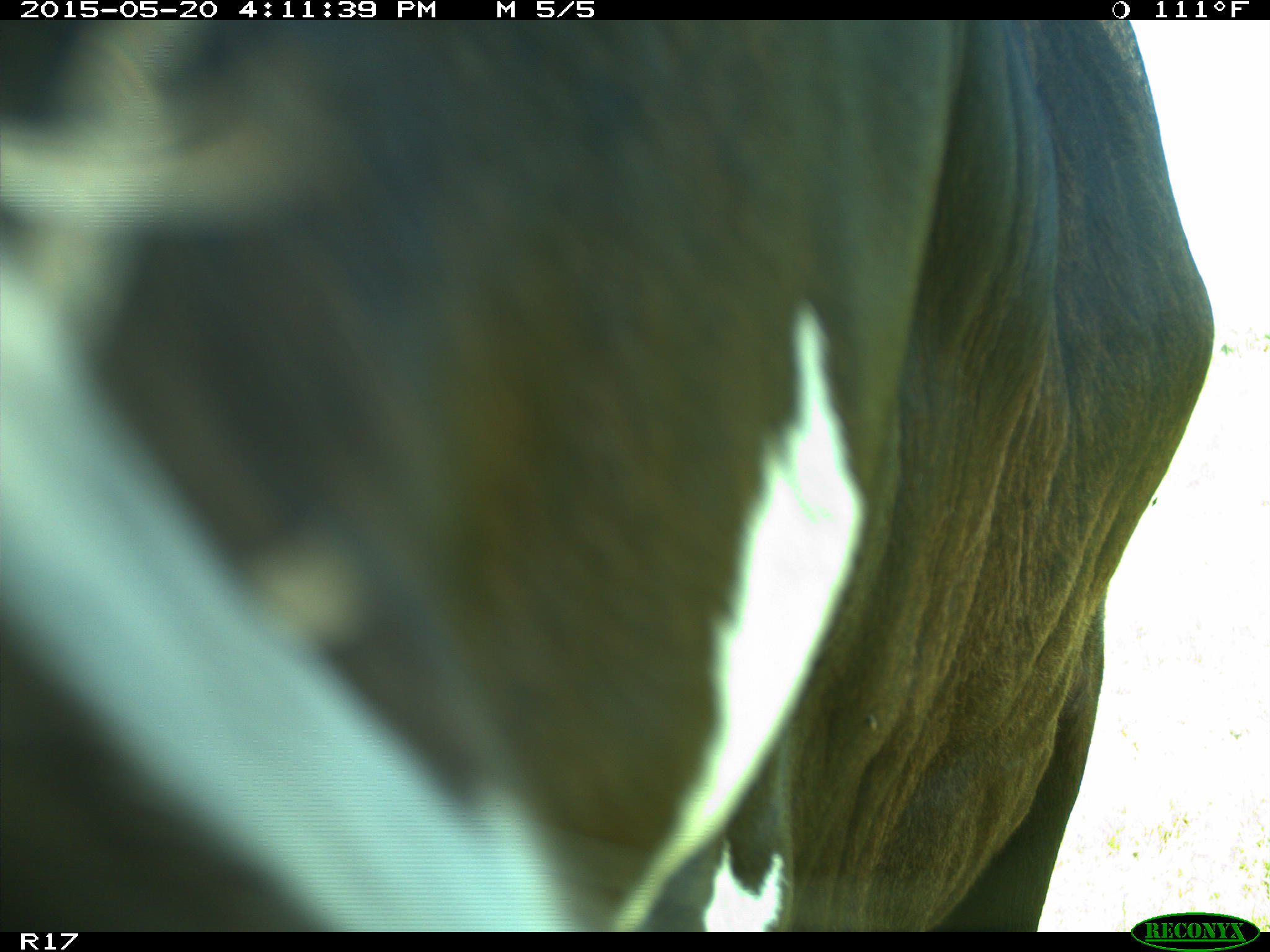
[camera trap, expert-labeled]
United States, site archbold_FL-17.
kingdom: Animalia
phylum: Chordata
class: Mammalia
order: Artiodactyla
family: Bovidae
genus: Bos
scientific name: Bos taurus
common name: domestic cow